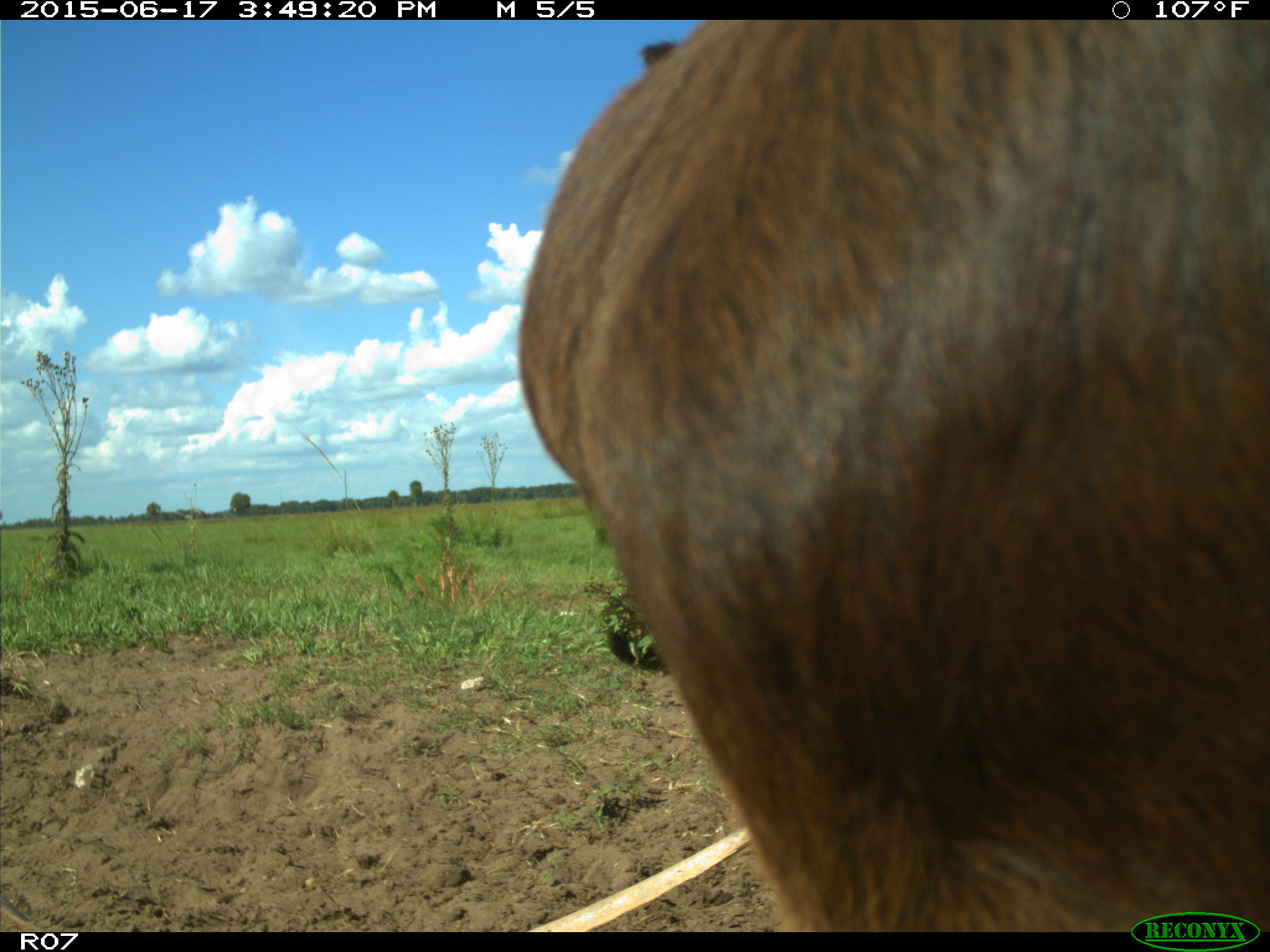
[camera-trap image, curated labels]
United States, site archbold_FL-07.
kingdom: Animalia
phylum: Chordata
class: Mammalia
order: Artiodactyla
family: Bovidae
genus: Bos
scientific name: Bos taurus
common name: domestic cow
Bos taurus (domestic cow).